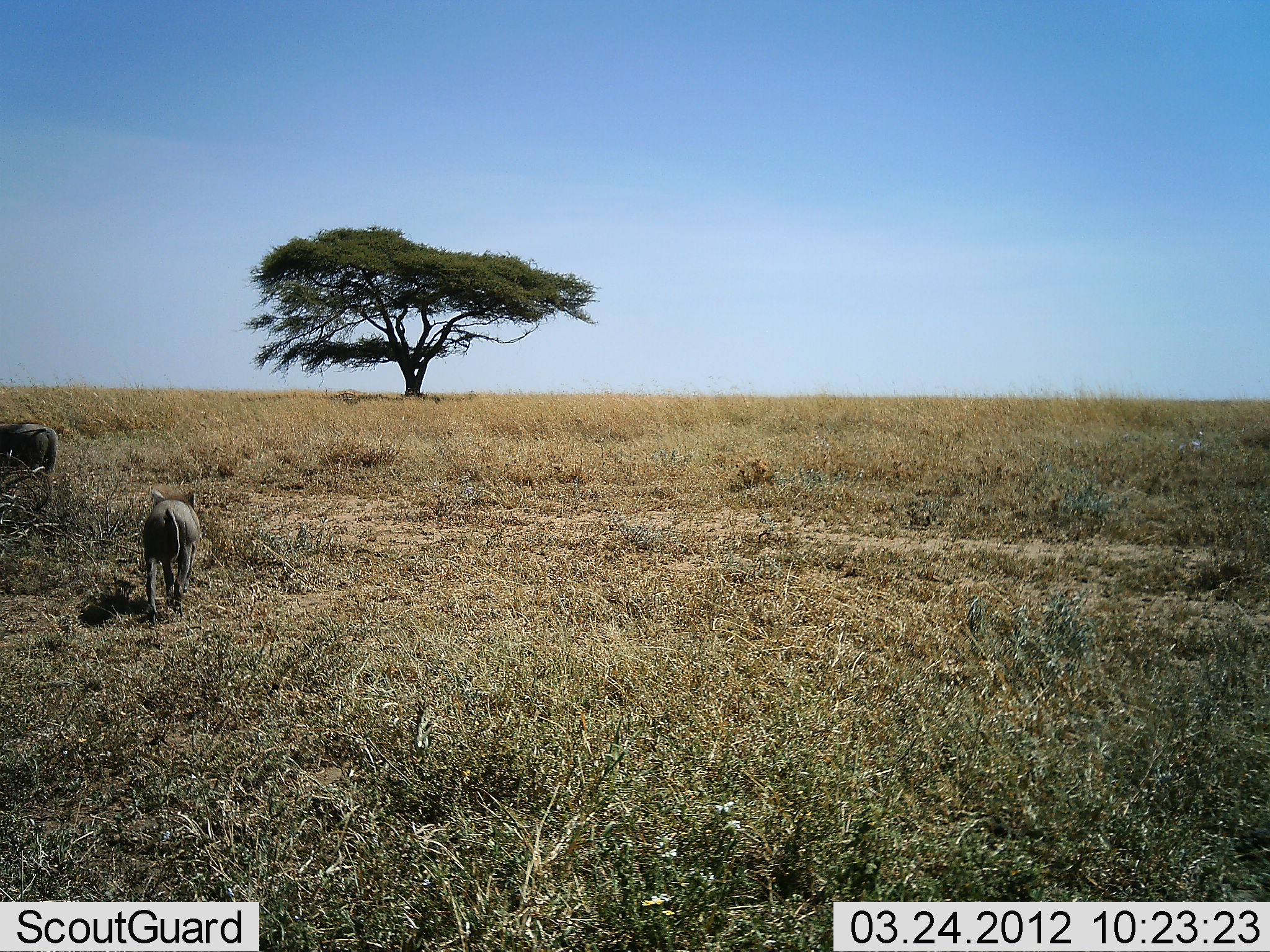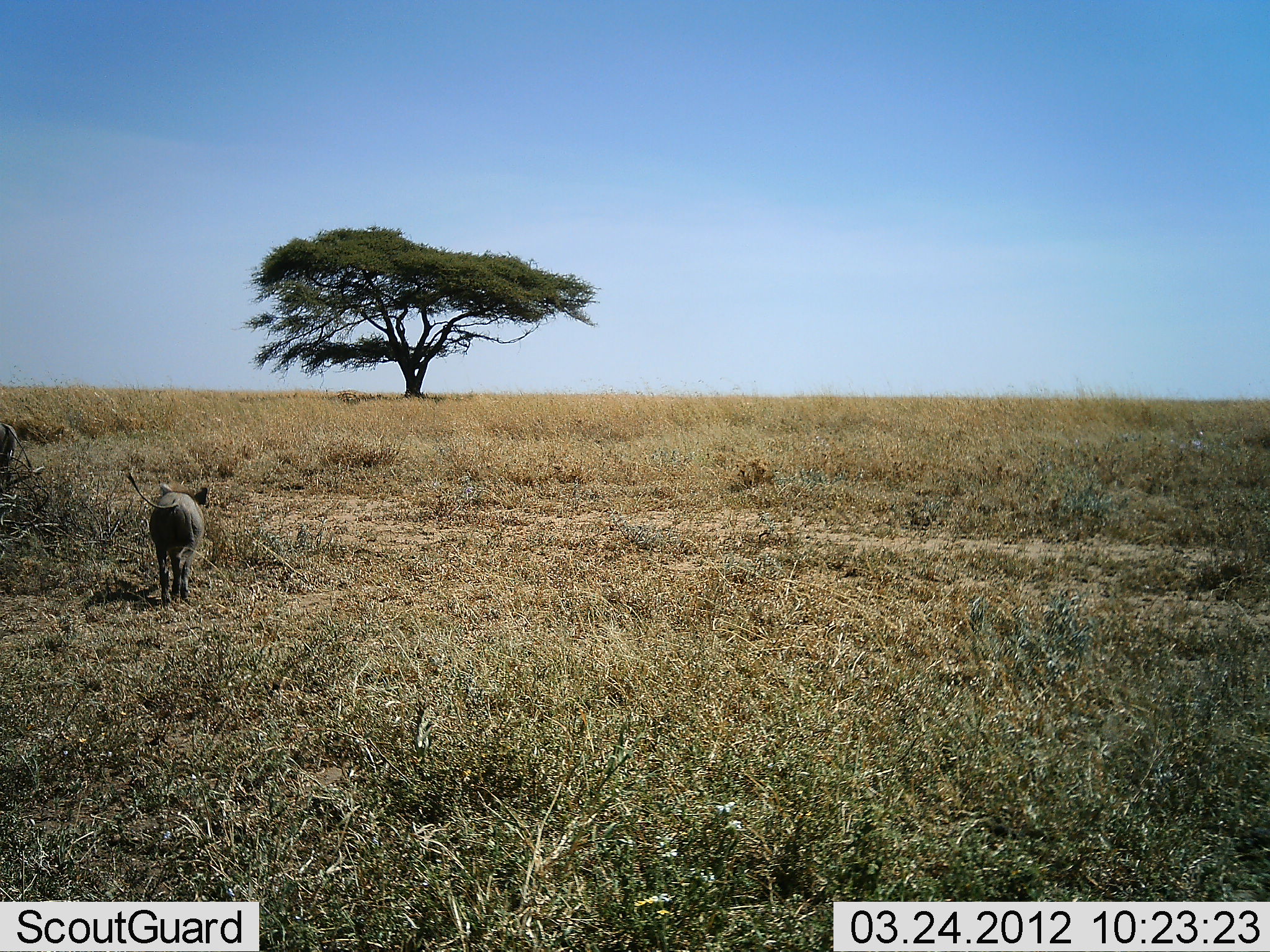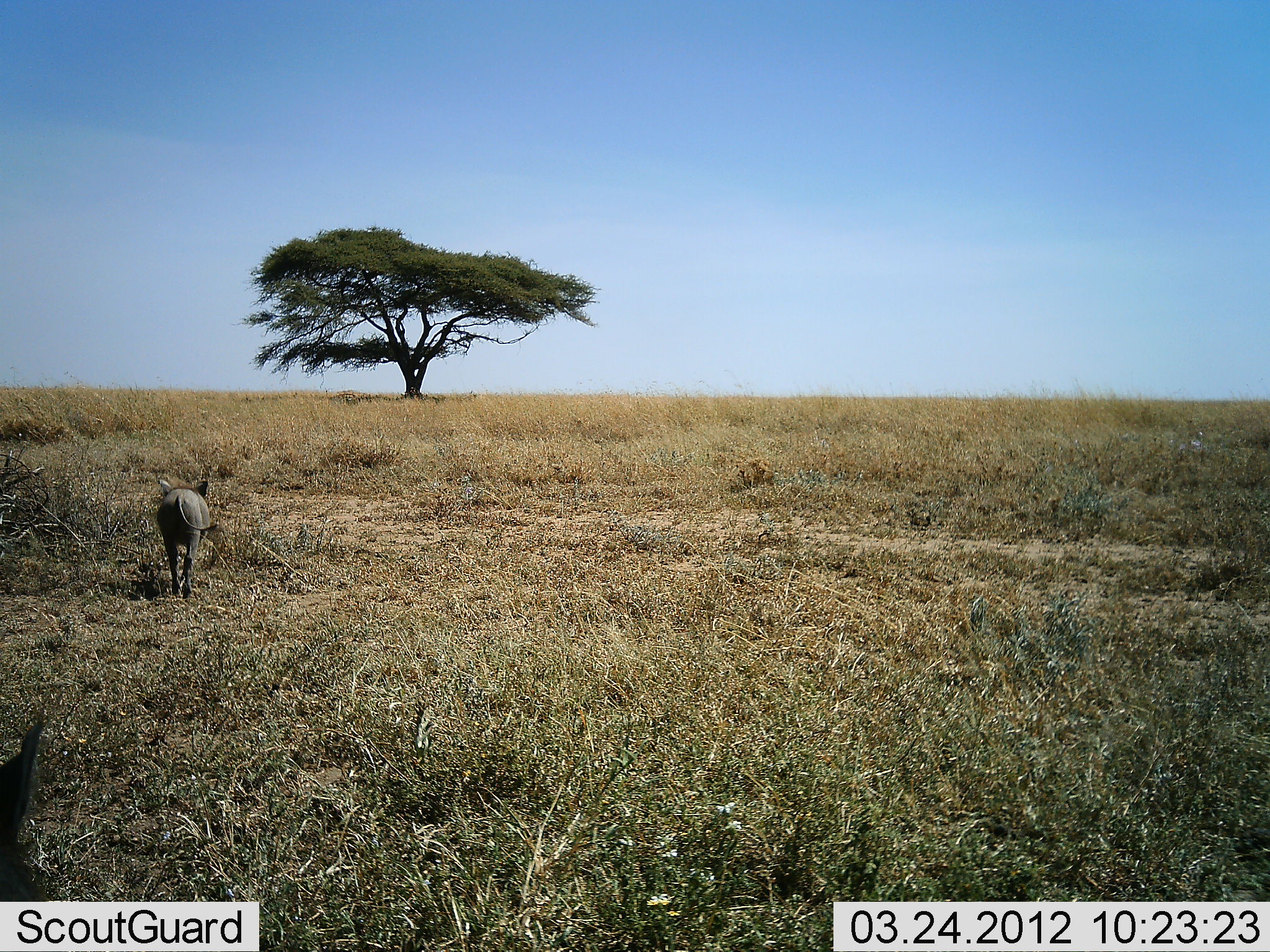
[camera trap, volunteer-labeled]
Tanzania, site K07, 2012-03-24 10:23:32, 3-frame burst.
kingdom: Animalia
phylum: Chordata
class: Mammalia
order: Artiodactyla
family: Suidae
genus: Phacochoerus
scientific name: Phacochoerus africanus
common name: warthog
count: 3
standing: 5%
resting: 0%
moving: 100%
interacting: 0%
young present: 15%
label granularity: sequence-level